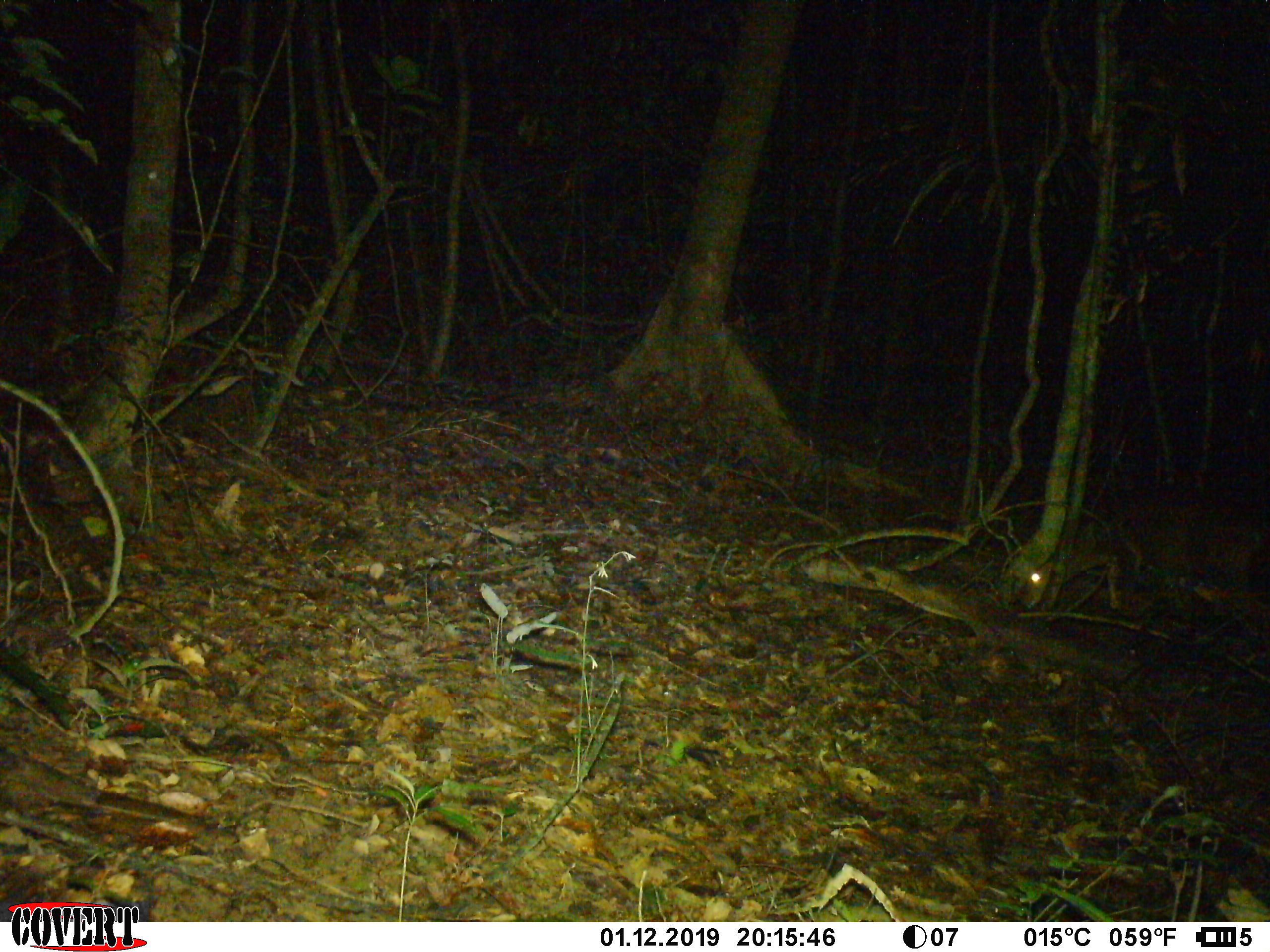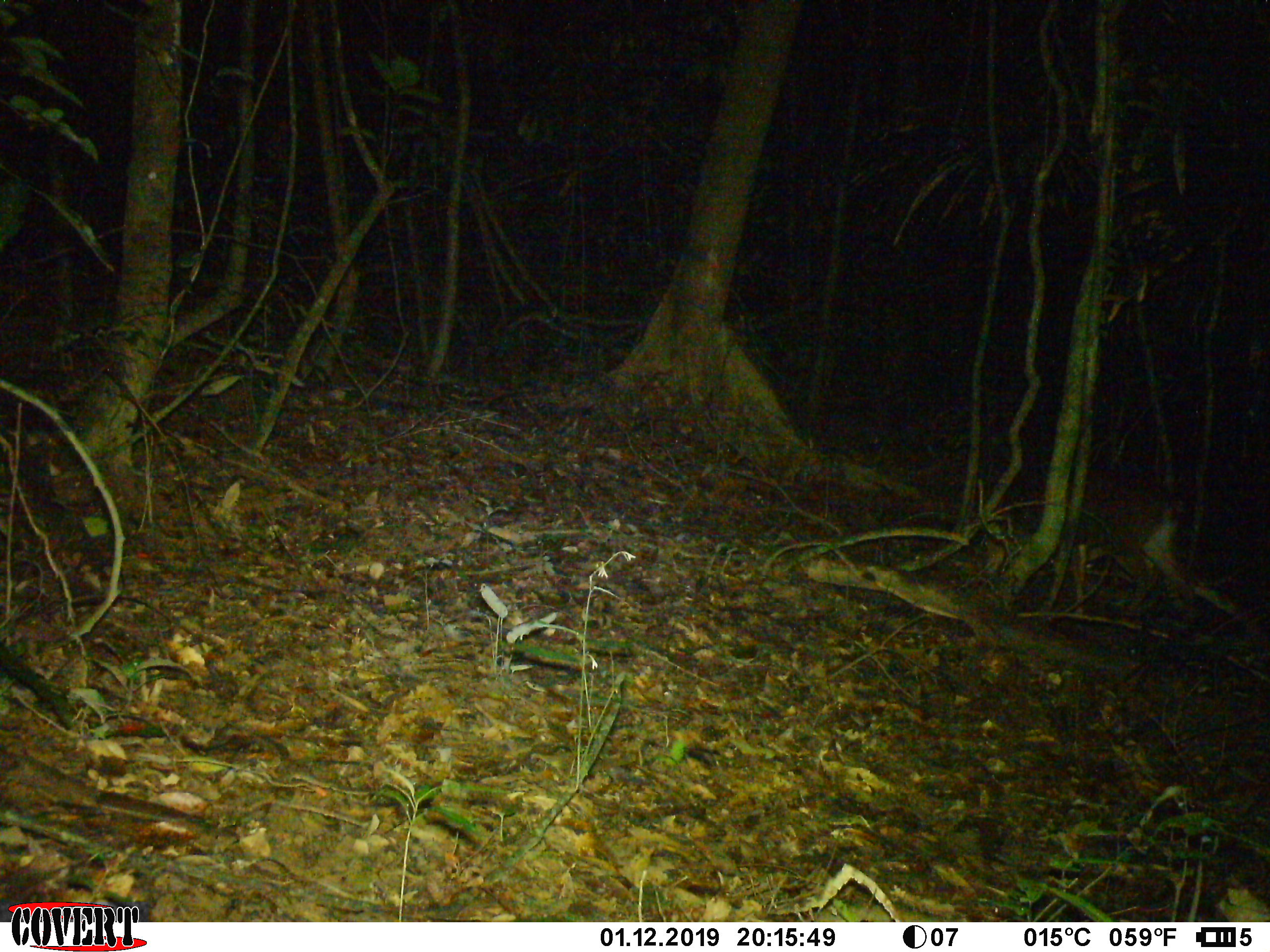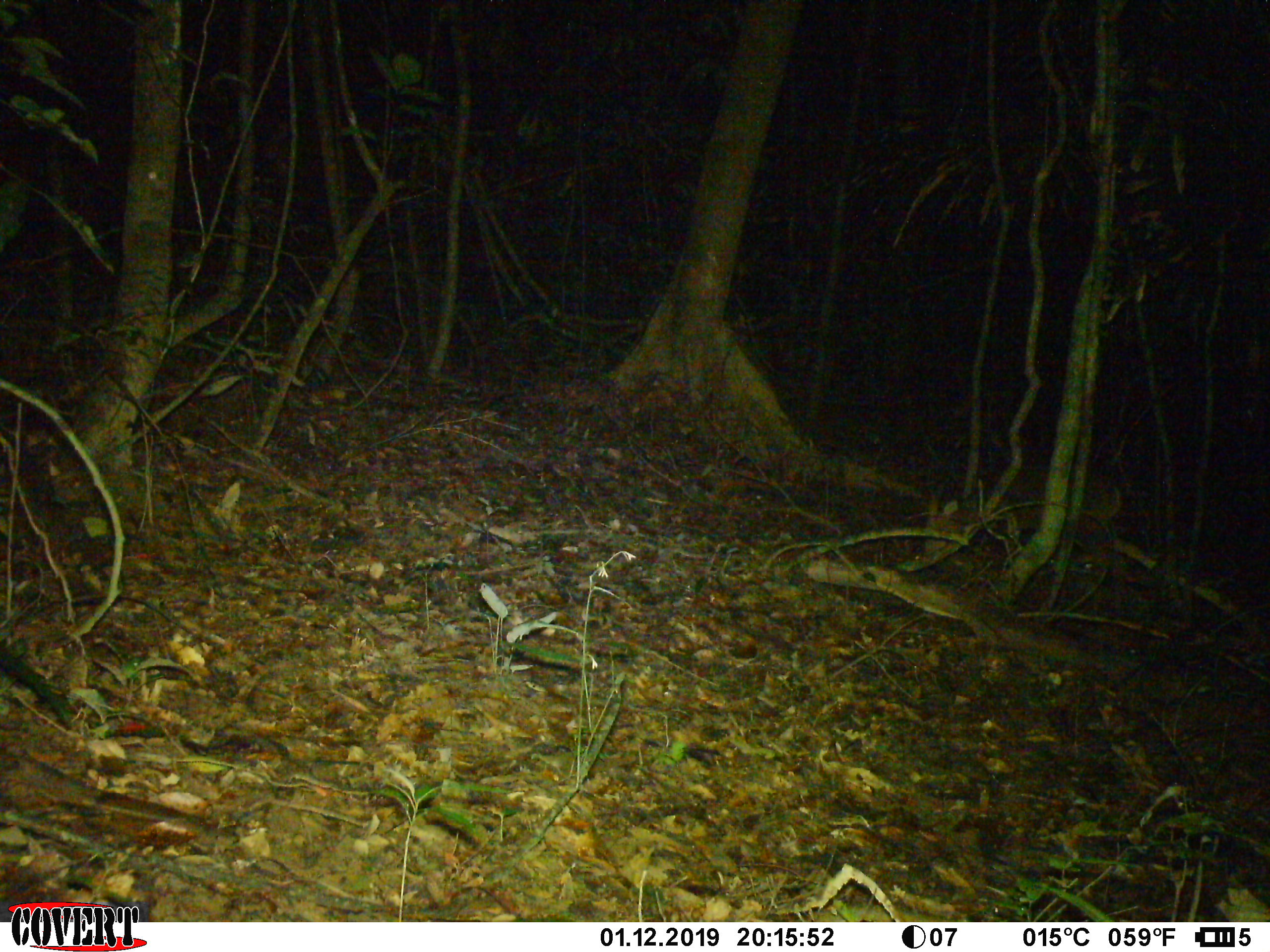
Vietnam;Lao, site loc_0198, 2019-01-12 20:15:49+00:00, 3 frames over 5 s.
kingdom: Animalia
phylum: Chordata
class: Mammalia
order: Artiodactyla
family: Cervidae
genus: Muntiacus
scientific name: Muntiacus vuquangensis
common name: large-antlered muntjac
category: large antlered muntjac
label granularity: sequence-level